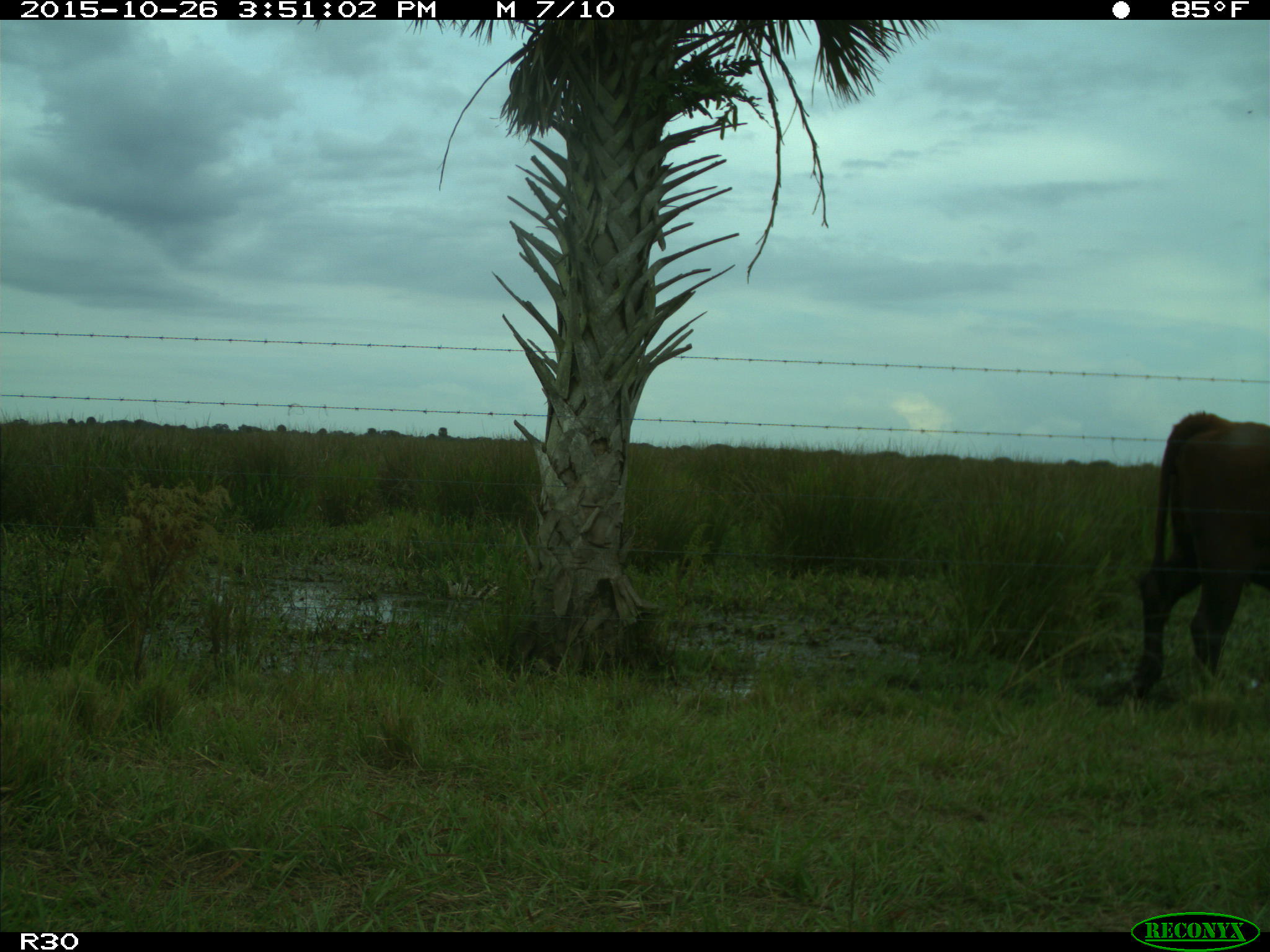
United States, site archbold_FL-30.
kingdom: Animalia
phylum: Chordata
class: Mammalia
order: Artiodactyla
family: Bovidae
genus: Bos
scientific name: Bos taurus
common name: domestic cow